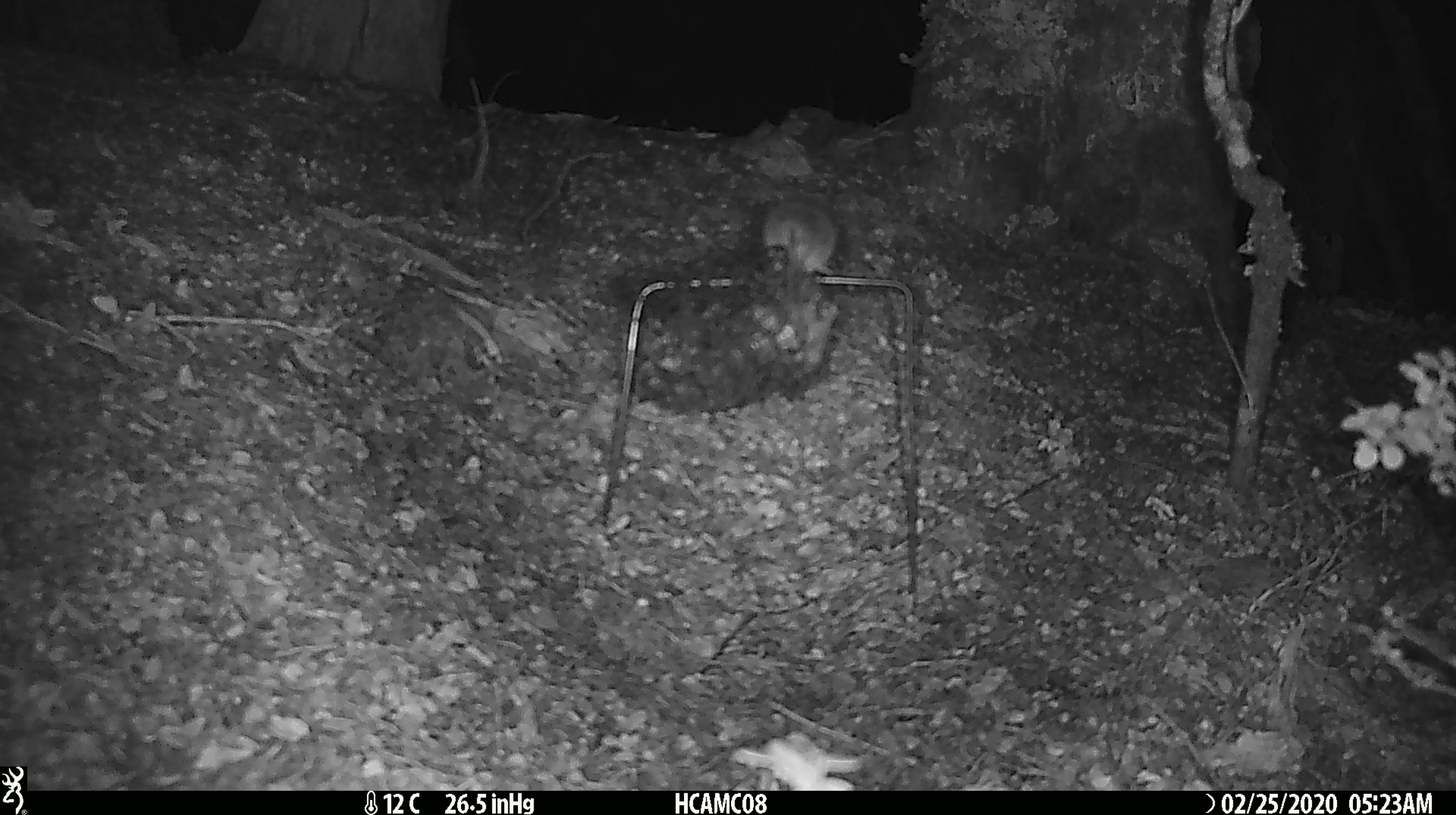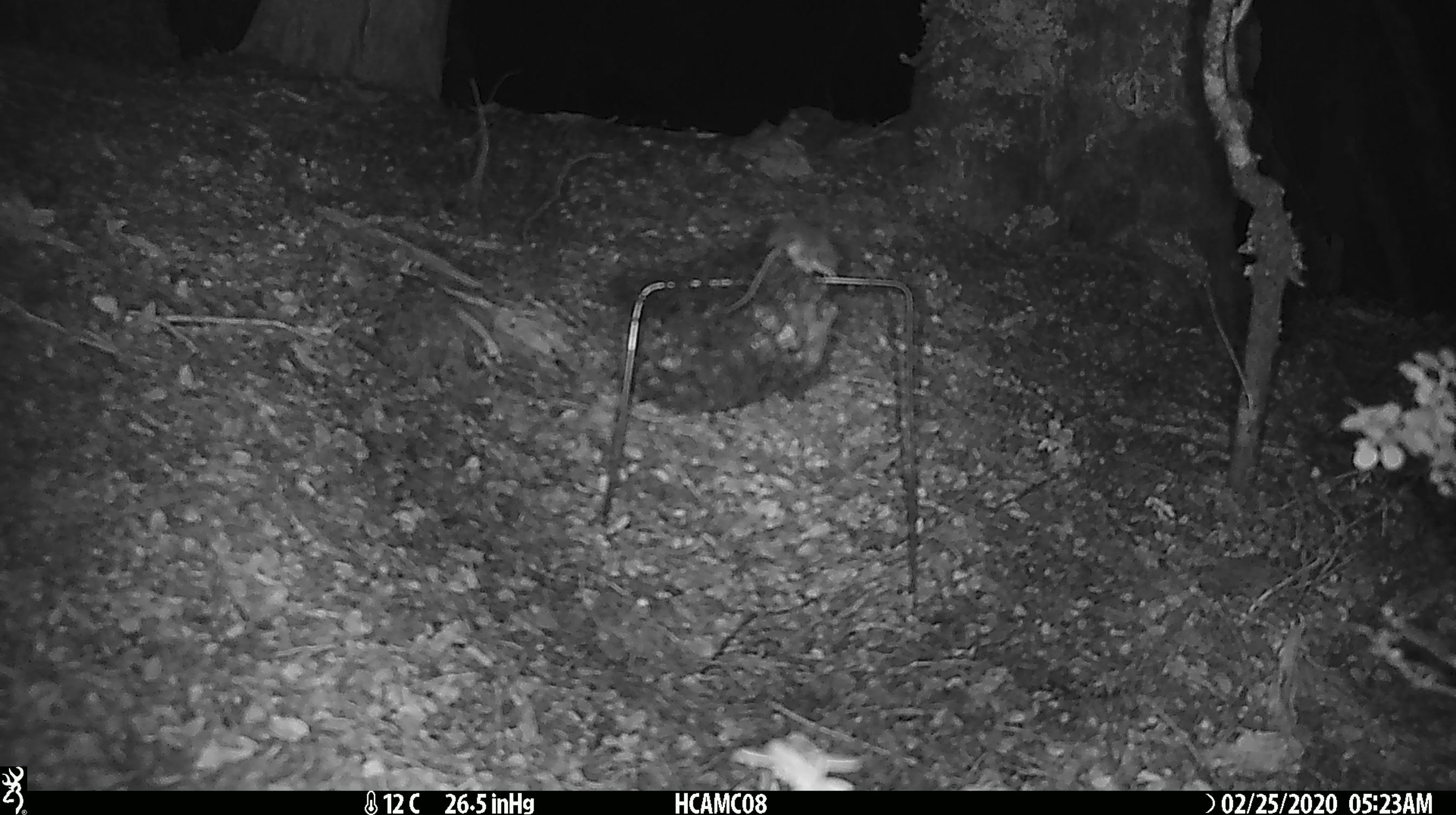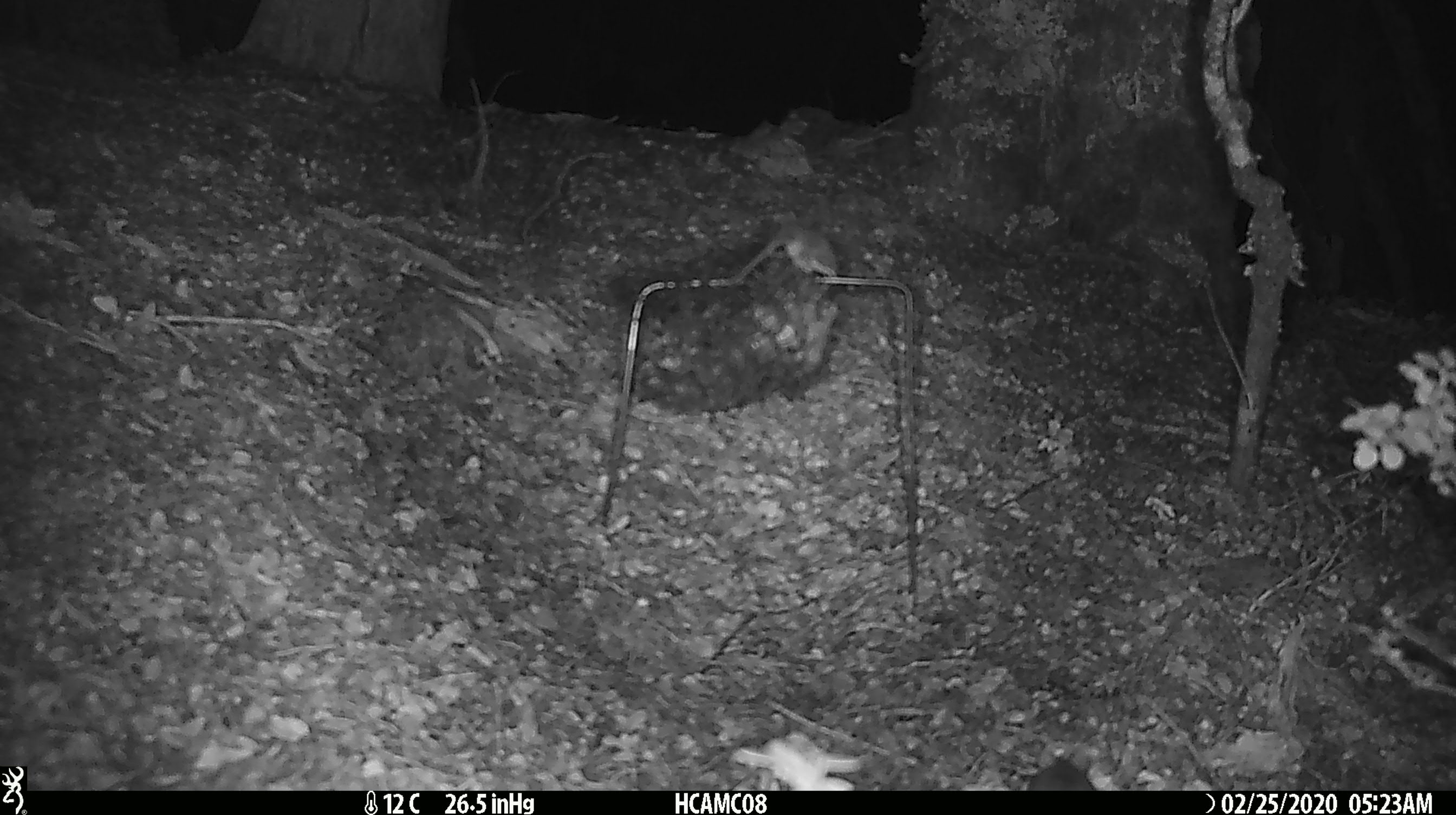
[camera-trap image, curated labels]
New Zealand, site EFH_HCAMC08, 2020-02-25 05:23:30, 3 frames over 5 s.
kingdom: Animalia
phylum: Chordata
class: Mammalia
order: Rodentia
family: Muridae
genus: Mus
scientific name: Mus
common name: mouse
Mouse (Mus).